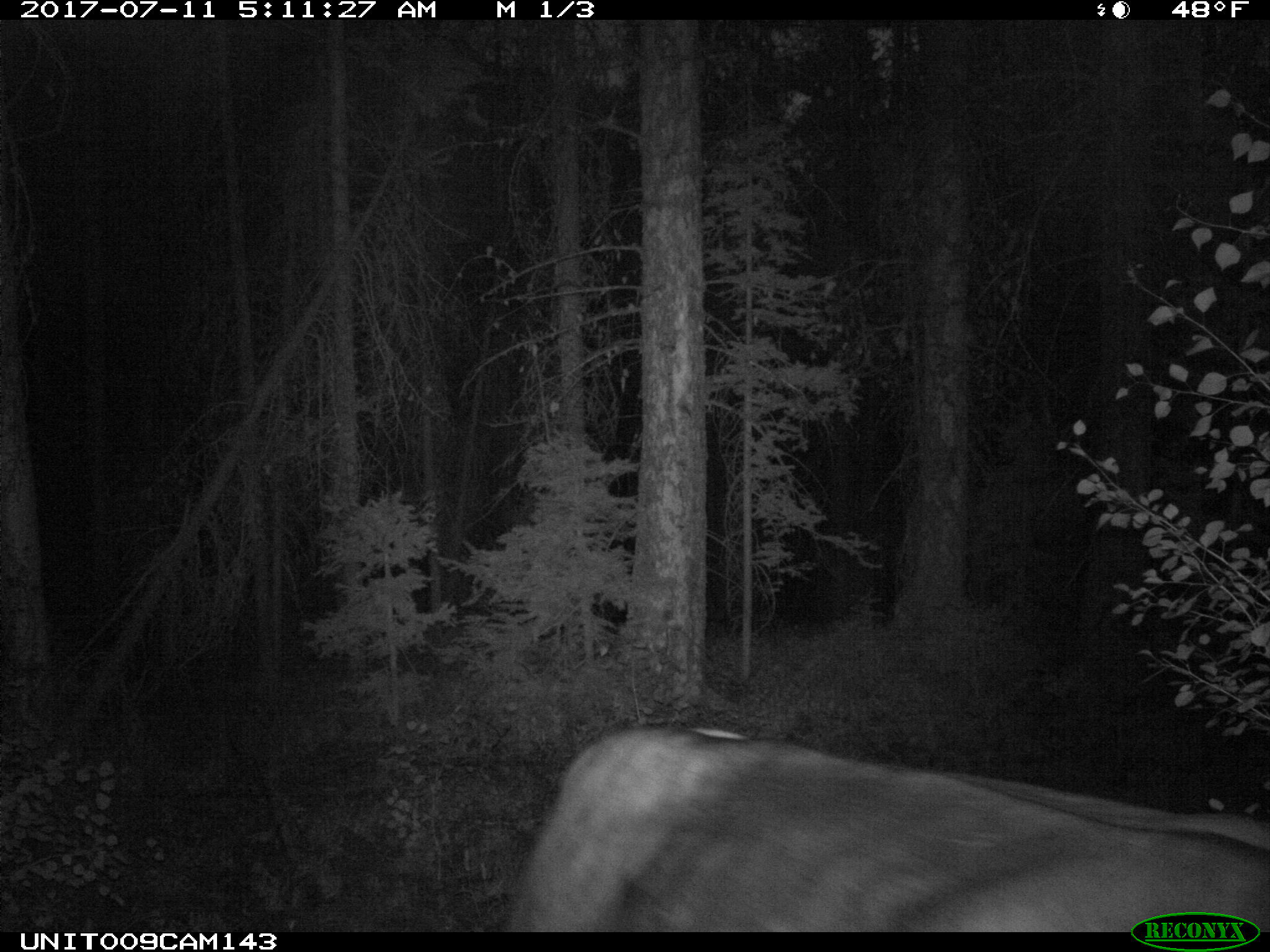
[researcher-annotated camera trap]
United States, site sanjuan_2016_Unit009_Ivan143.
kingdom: Animalia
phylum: Chordata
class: Mammalia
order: Artiodactyla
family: Bovidae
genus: Bos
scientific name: Bos taurus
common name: domestic cow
Bos taurus (domestic cow).